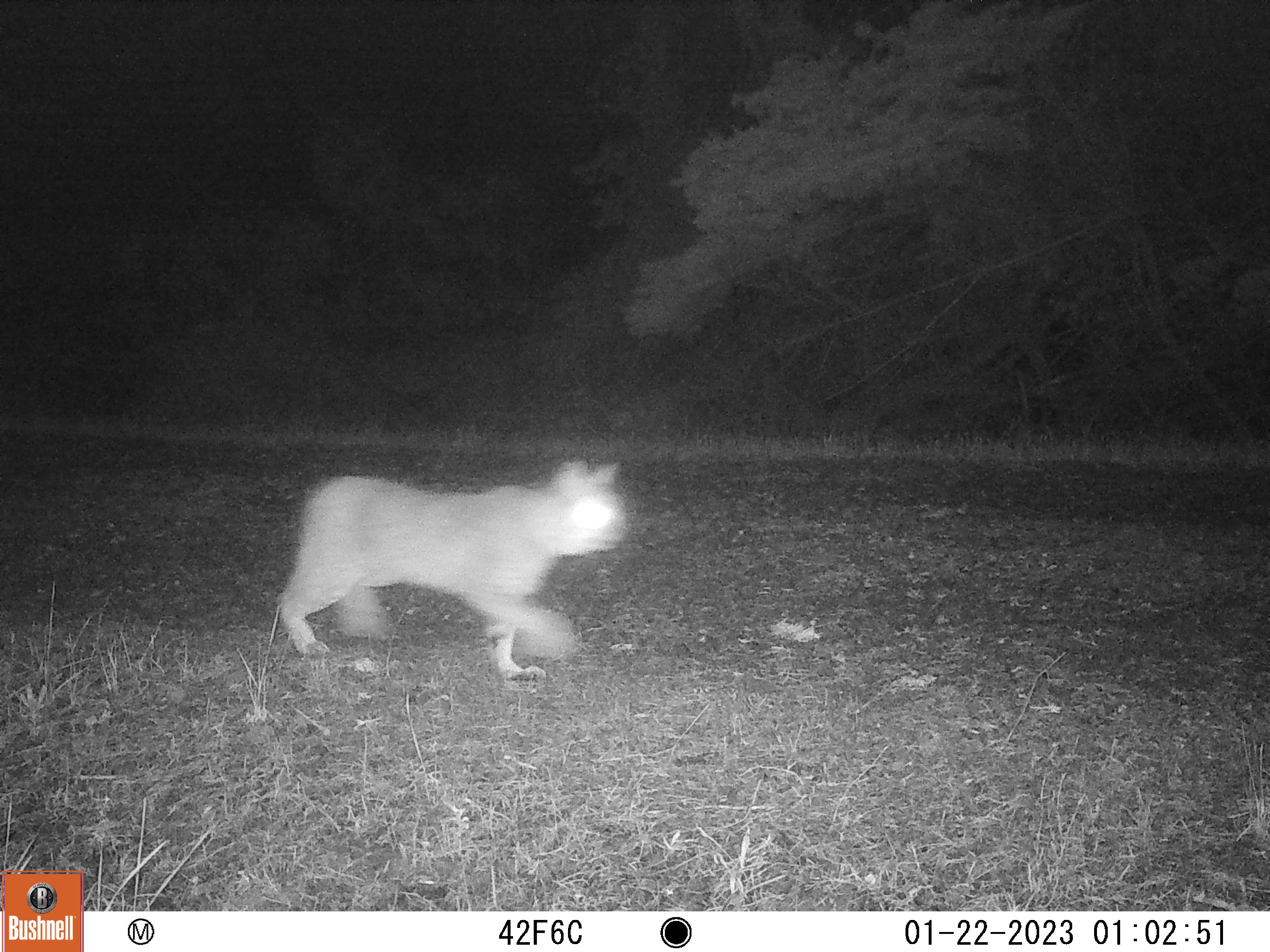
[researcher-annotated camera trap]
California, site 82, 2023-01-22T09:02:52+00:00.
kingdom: Animalia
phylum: Chordata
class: Mammalia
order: Carnivora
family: Felidae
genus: Lynx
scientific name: Lynx rufus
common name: bobcat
Bobcat (Lynx rufus).